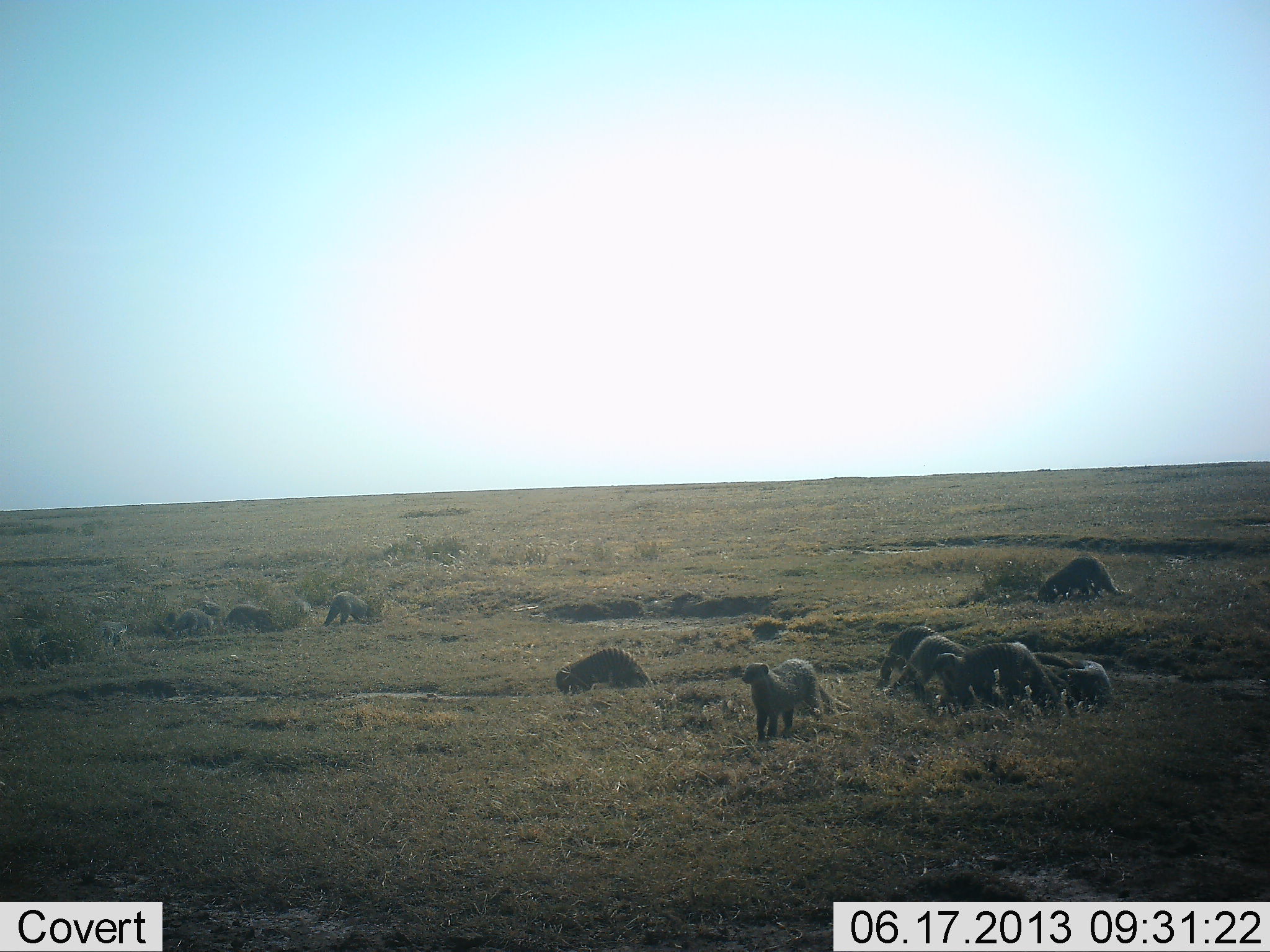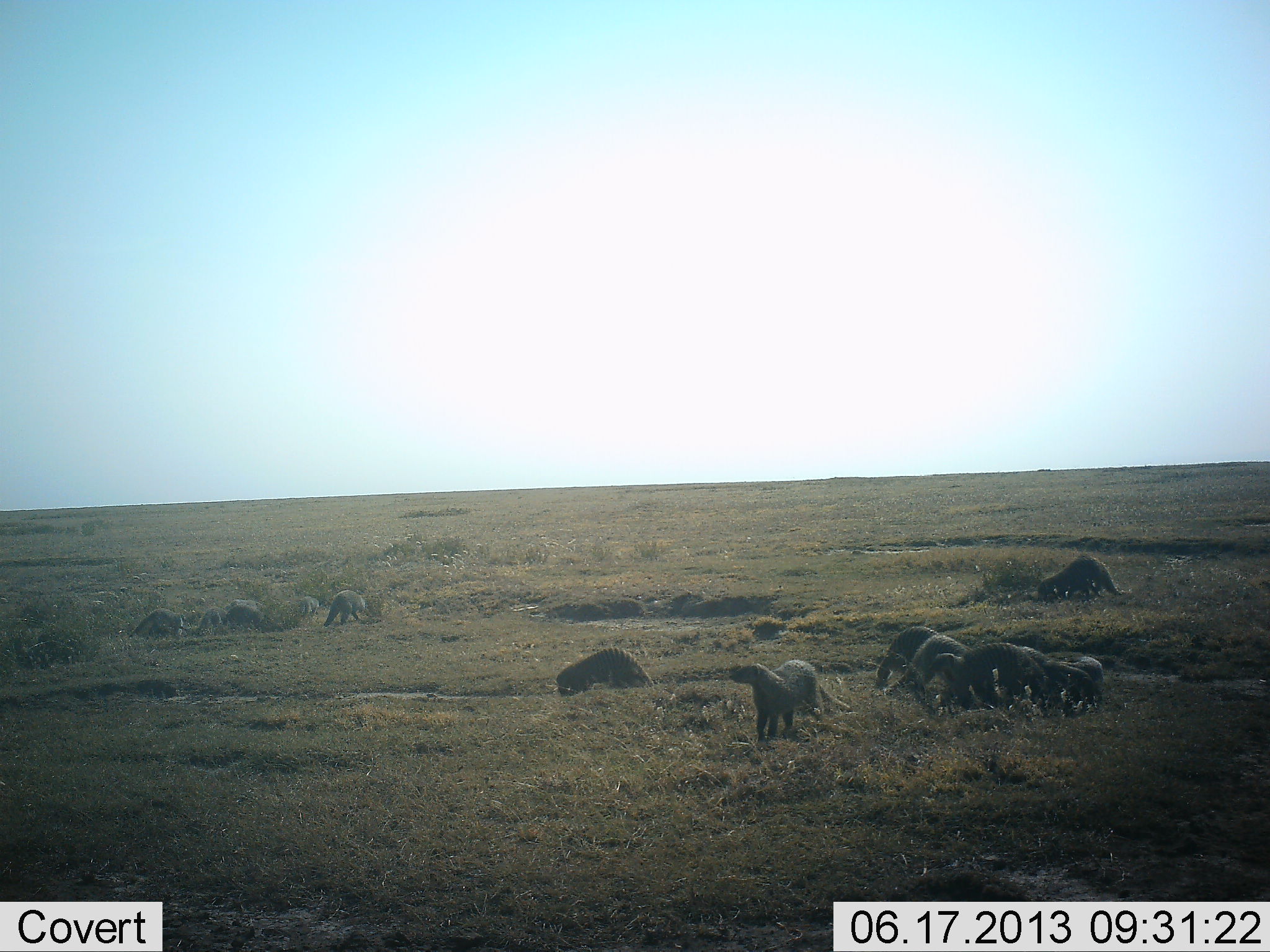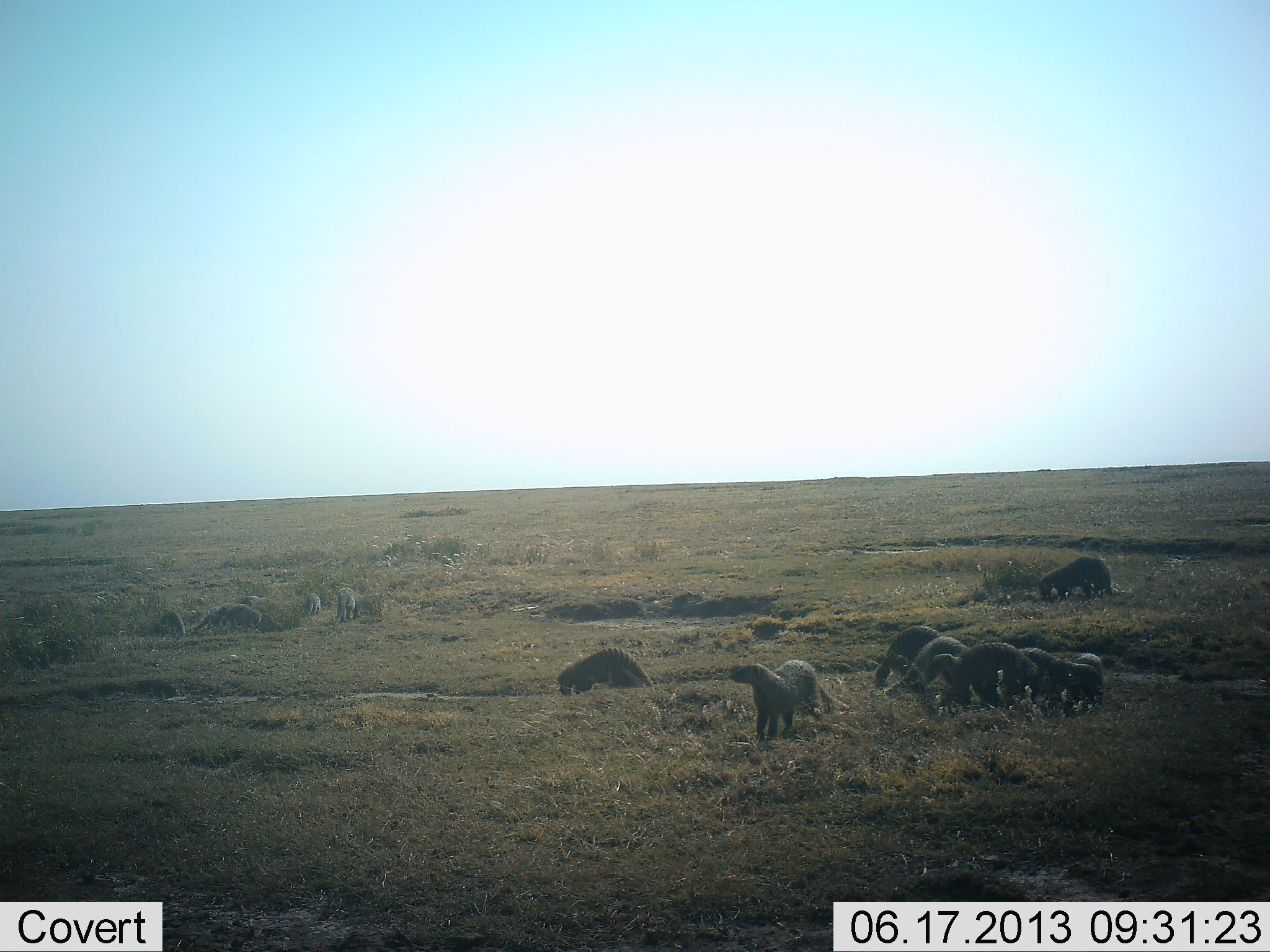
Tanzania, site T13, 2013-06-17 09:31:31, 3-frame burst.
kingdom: Animalia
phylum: Chordata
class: Mammalia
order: Carnivora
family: Herpestidae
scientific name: Herpestidae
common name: mongoose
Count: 11-50.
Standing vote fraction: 58%.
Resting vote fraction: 5%.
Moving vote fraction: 47%.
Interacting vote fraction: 32%.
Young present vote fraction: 11%.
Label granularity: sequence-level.